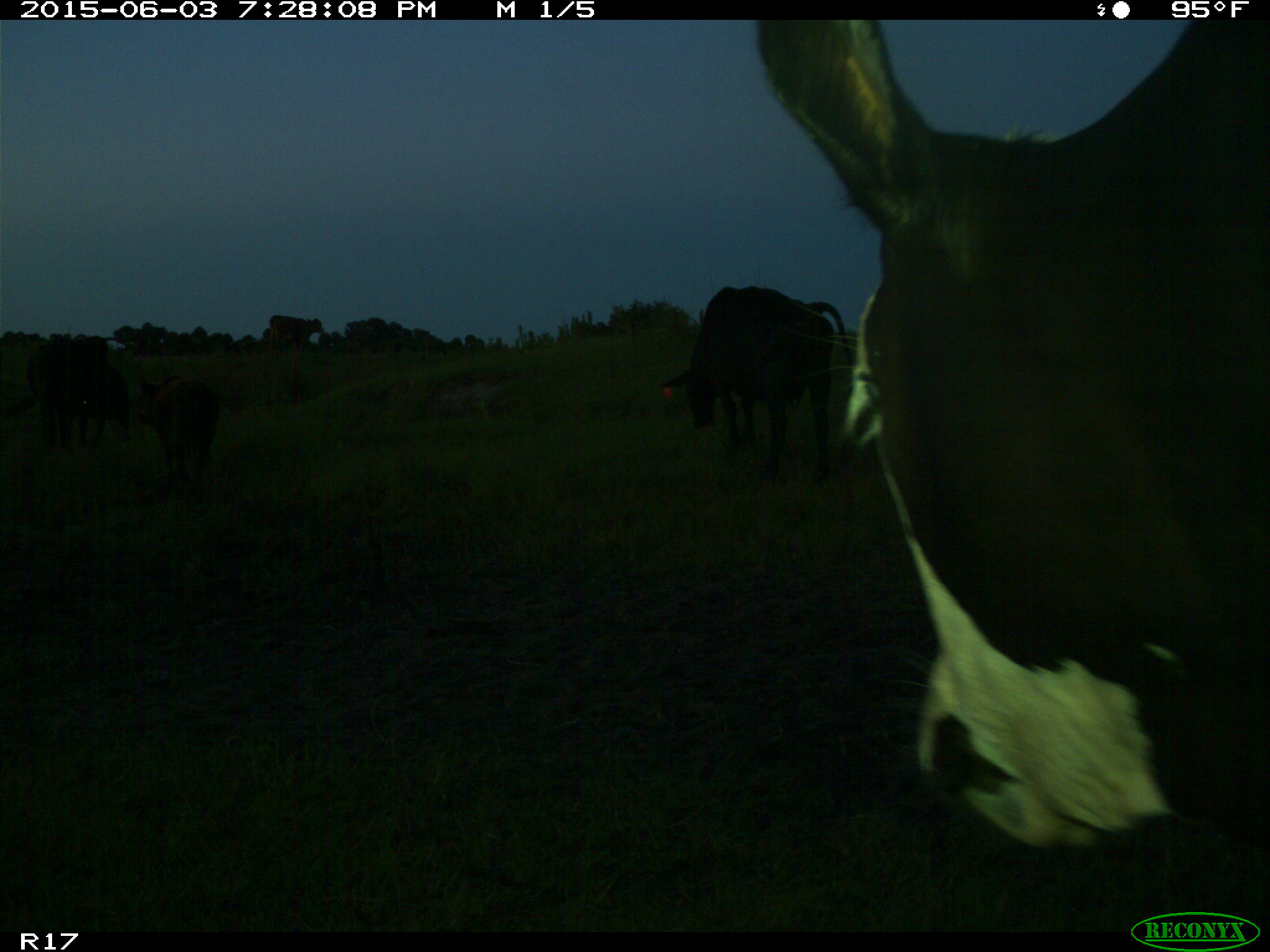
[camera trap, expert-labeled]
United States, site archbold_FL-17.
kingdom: Animalia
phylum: Chordata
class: Mammalia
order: Artiodactyla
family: Bovidae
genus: Bos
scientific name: Bos taurus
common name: domestic cow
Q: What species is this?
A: Bos taurus (domestic cow).